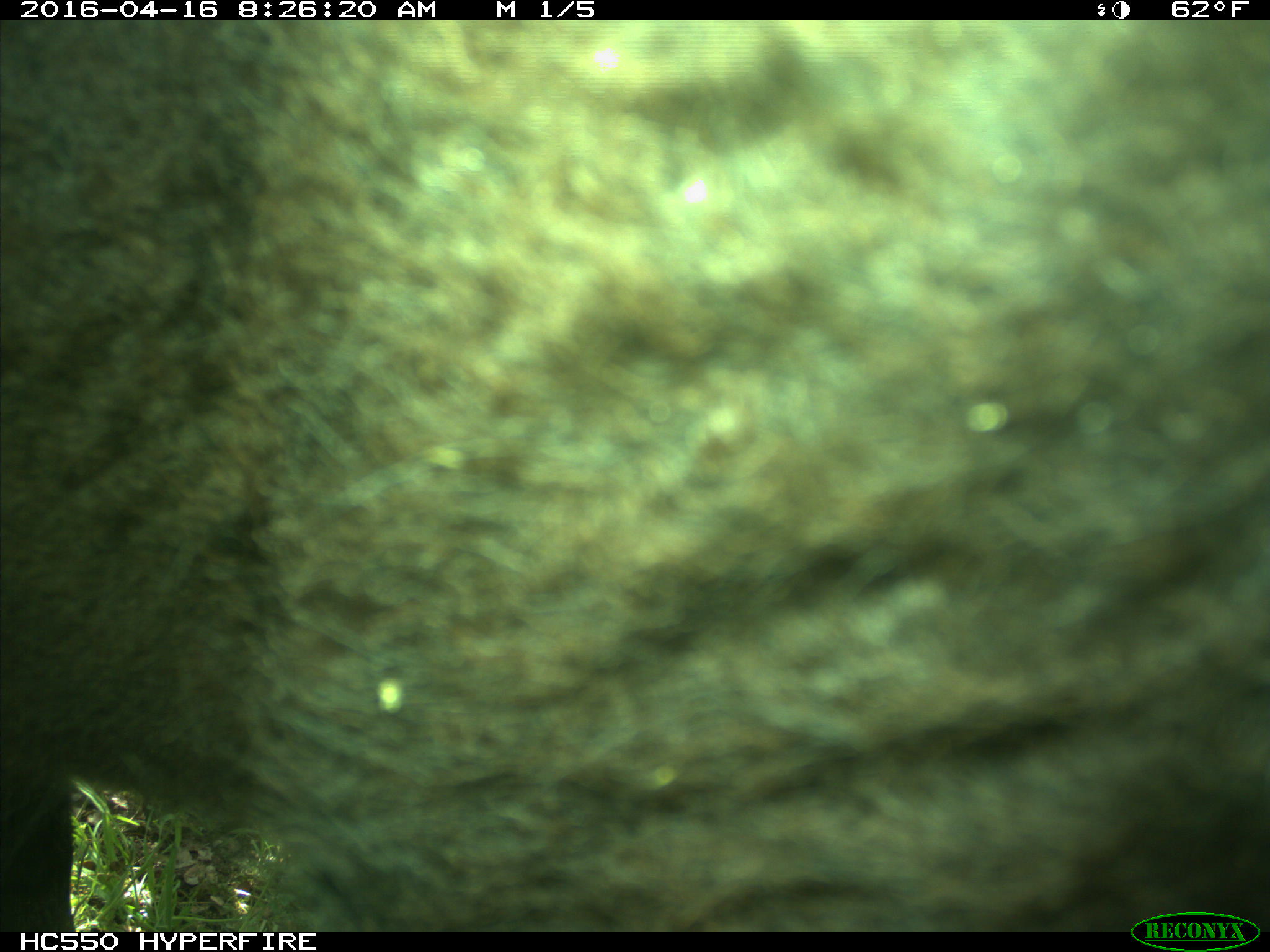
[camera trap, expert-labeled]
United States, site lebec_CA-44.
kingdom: Animalia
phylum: Chordata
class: Mammalia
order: Artiodactyla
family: Bovidae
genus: Bos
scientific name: Bos taurus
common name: domestic cow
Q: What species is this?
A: Bos taurus (domestic cow).